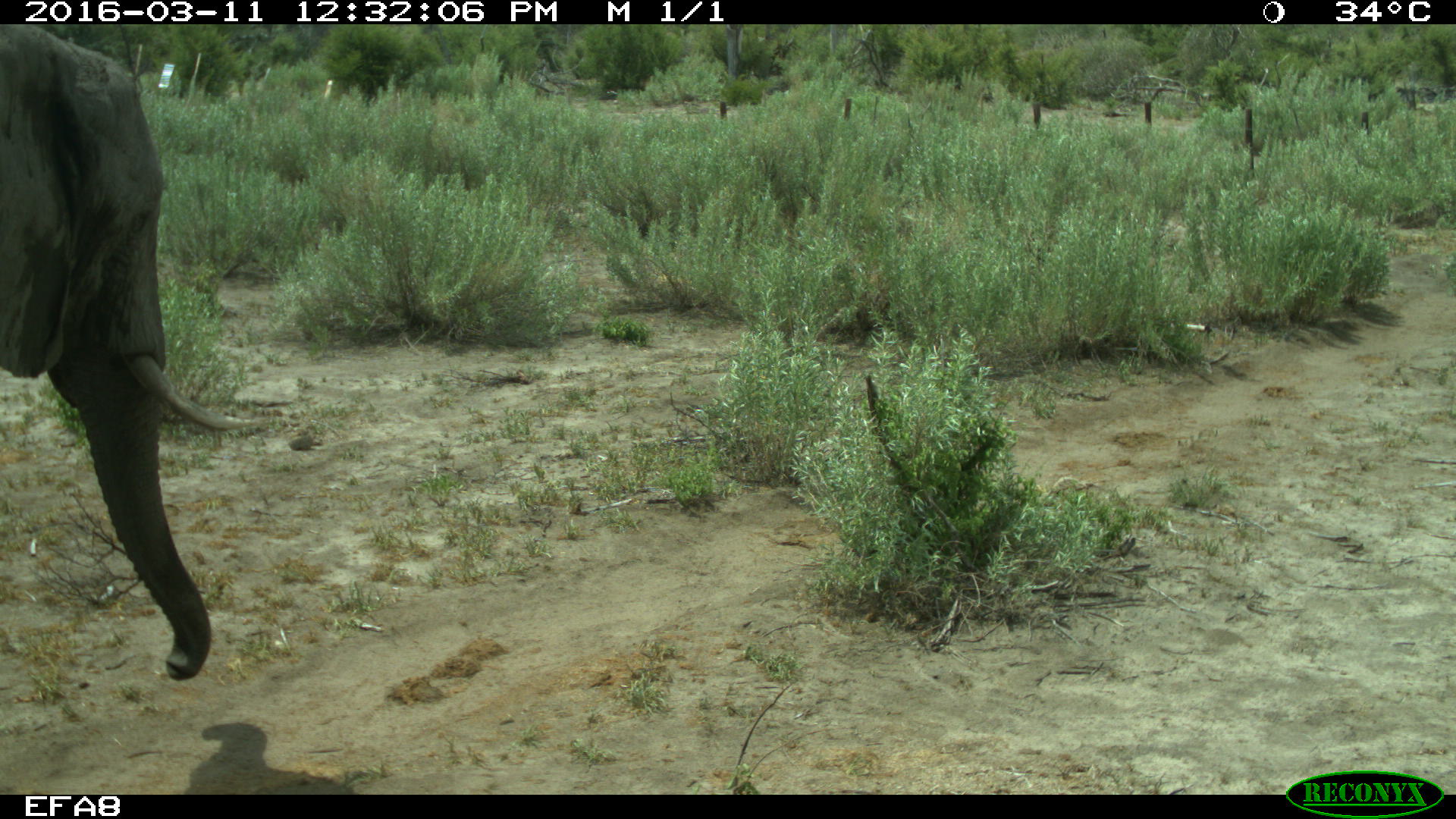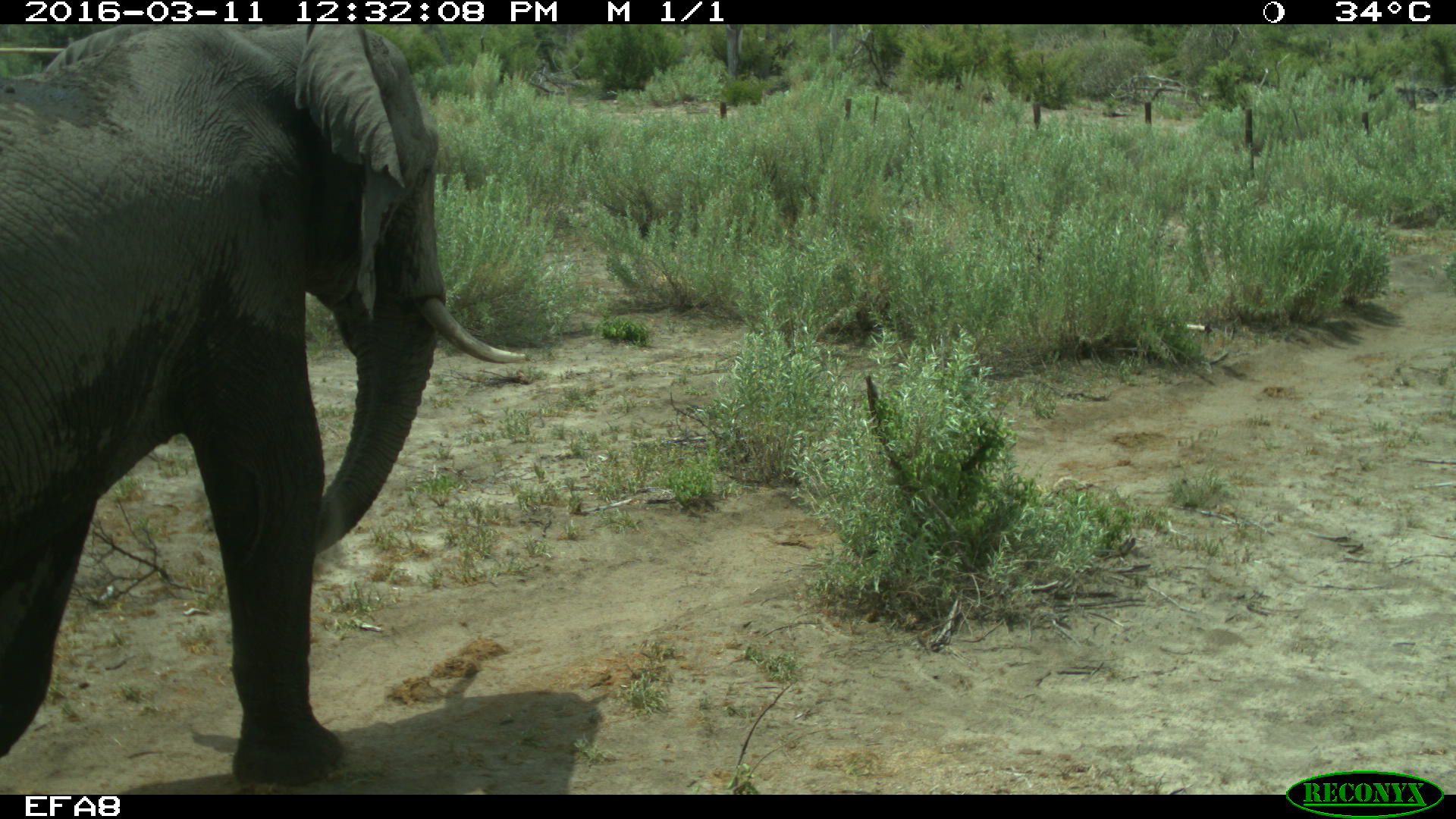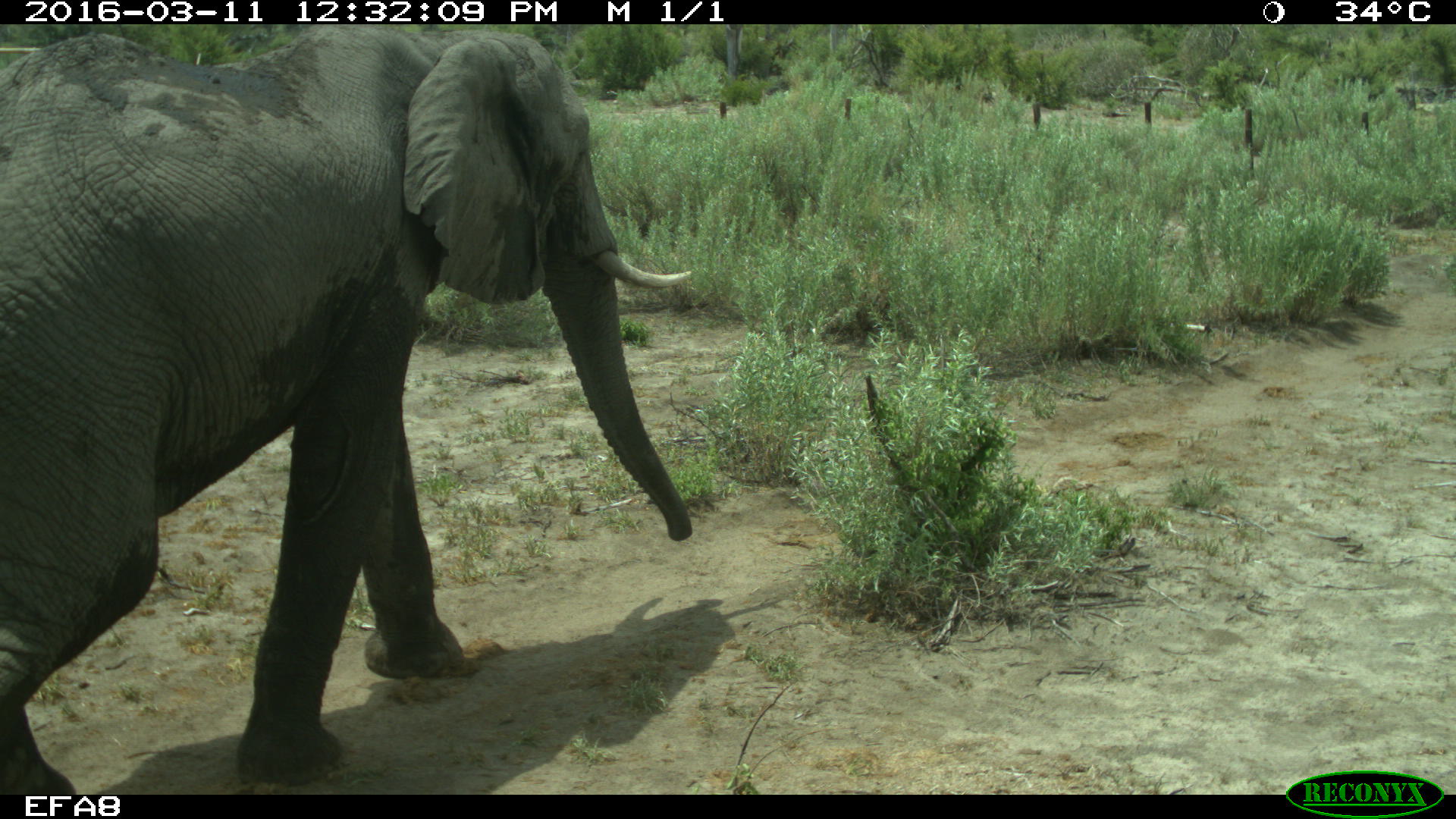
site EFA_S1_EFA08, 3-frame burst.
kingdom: Animalia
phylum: Chordata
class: Mammalia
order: Proboscidea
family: Elephantidae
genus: Loxodonta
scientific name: Loxodonta africana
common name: african bush elephant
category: elephant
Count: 1.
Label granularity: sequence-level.